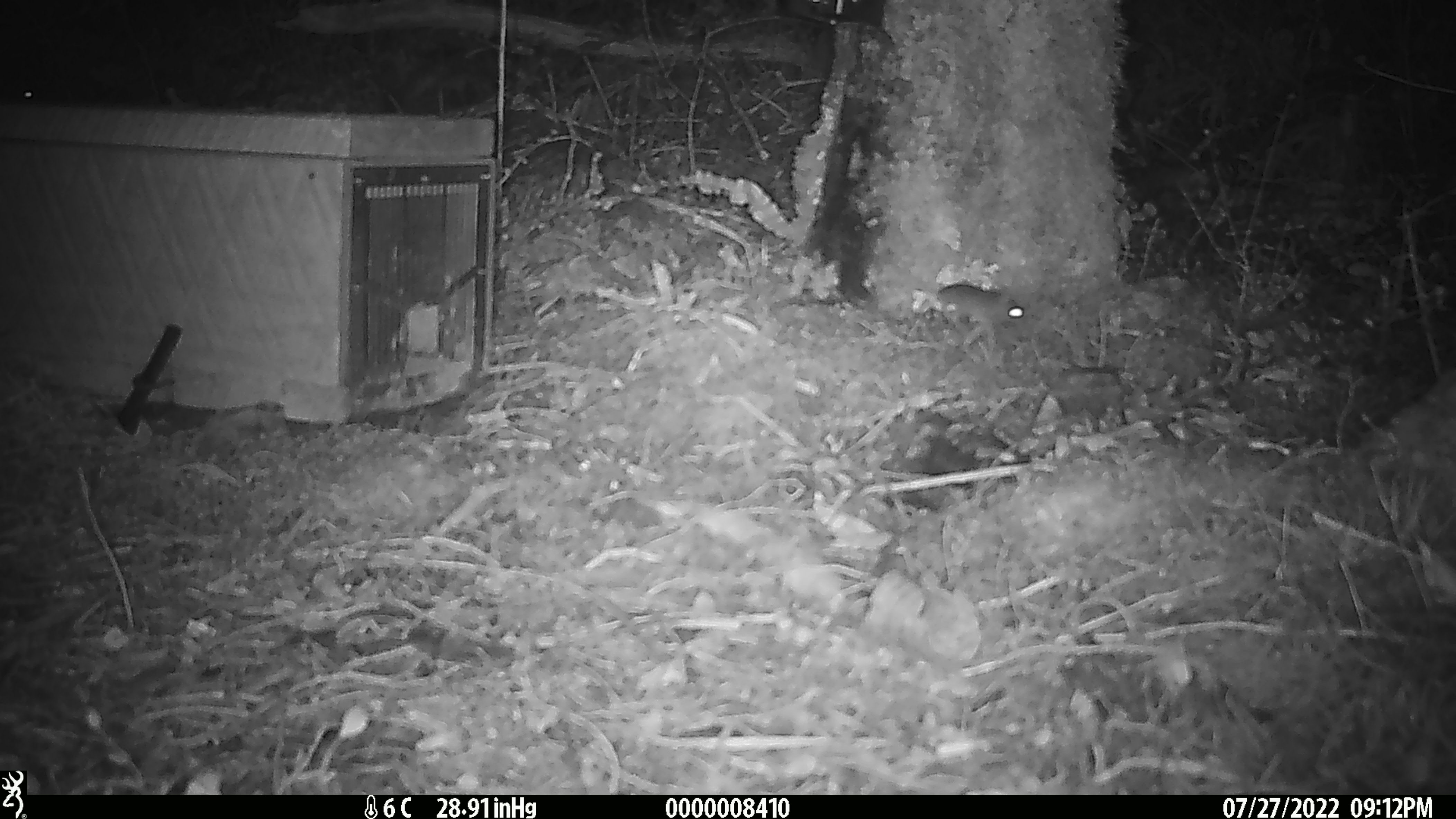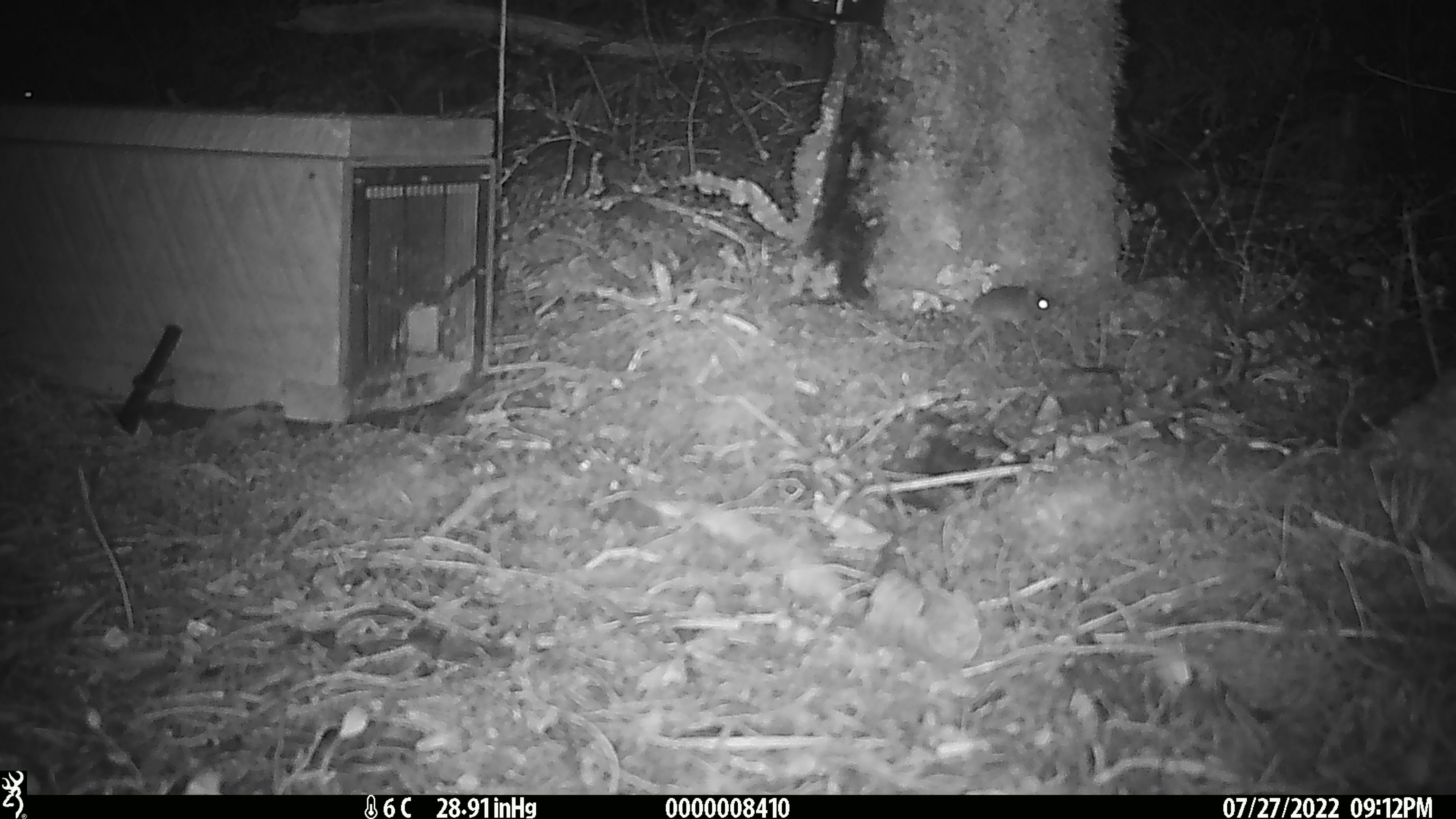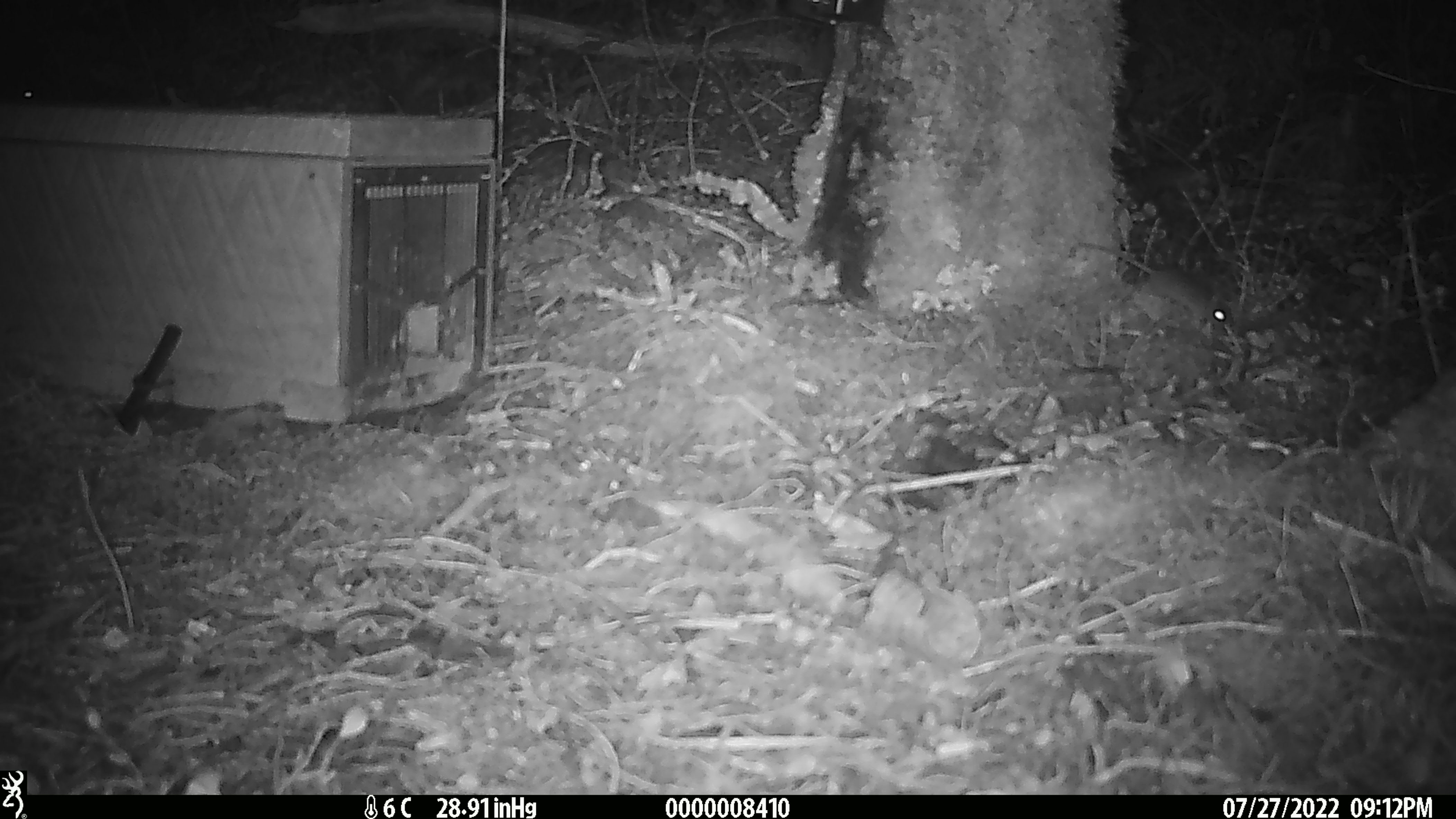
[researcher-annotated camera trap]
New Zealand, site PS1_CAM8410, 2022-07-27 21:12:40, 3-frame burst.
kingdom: Animalia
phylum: Chordata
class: Mammalia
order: Rodentia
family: Muridae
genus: Mus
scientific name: Mus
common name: mouse